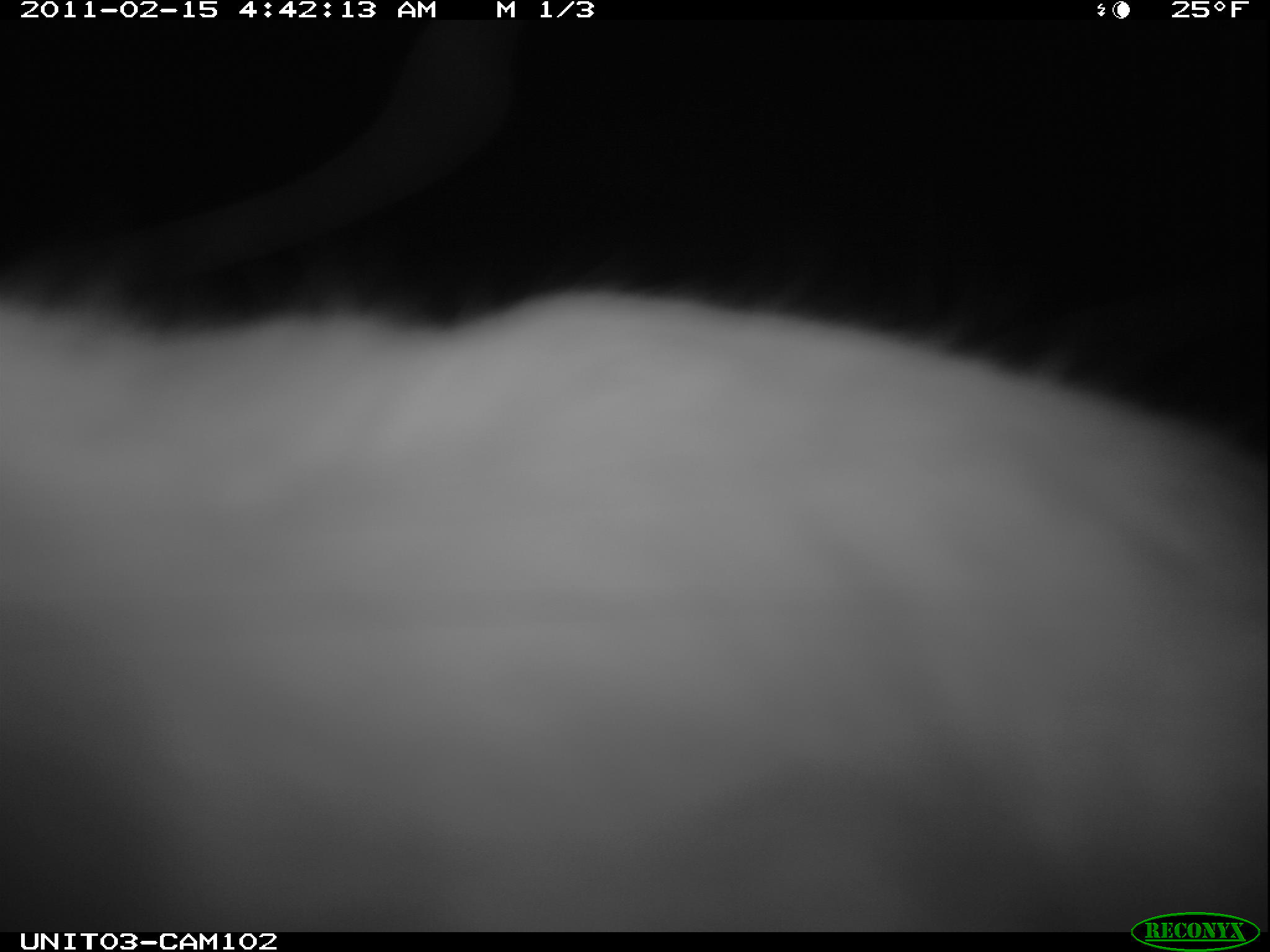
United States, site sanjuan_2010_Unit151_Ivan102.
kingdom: Animalia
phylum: Chordata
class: Mammalia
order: Lagomorpha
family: Leporidae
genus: Lepus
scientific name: Lepus americanus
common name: snowshoe hare